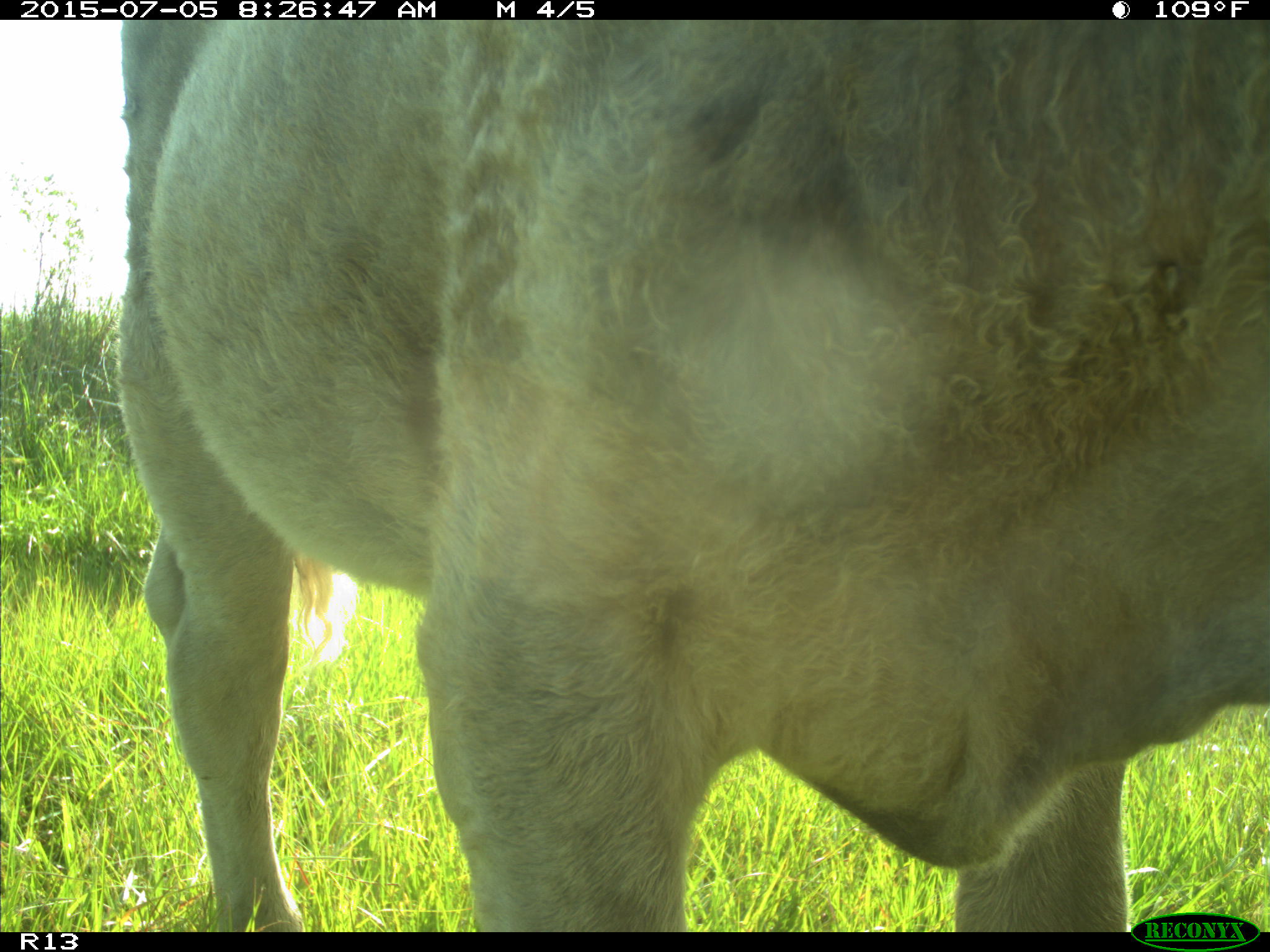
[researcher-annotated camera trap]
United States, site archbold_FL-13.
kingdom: Animalia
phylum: Chordata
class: Mammalia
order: Artiodactyla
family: Bovidae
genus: Bos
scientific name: Bos taurus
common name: domestic cow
Bos taurus (domestic cow).